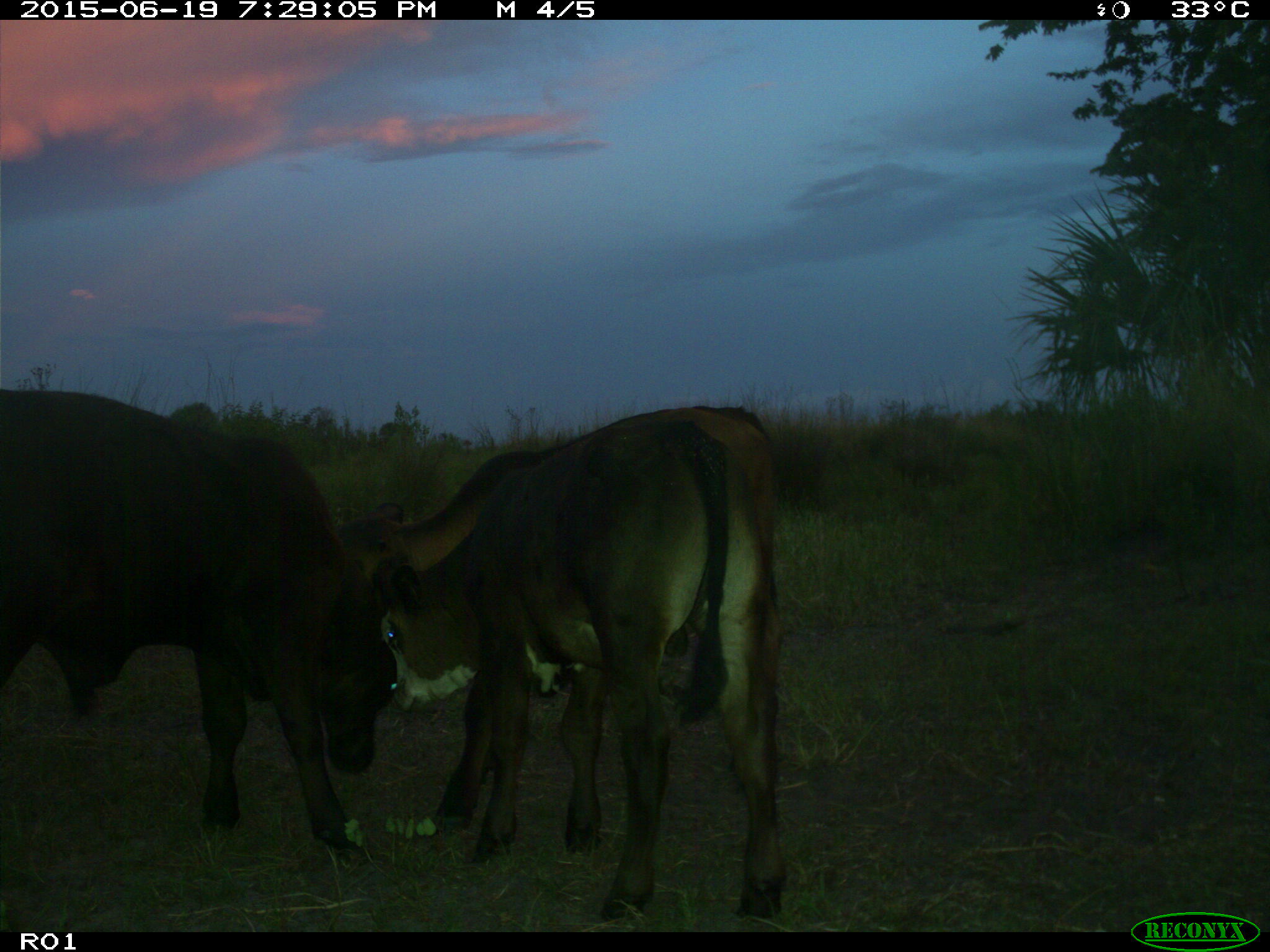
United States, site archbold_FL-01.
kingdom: Animalia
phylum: Chordata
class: Mammalia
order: Artiodactyla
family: Bovidae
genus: Bos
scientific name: Bos taurus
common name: domestic cow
Bos taurus (domestic cow).